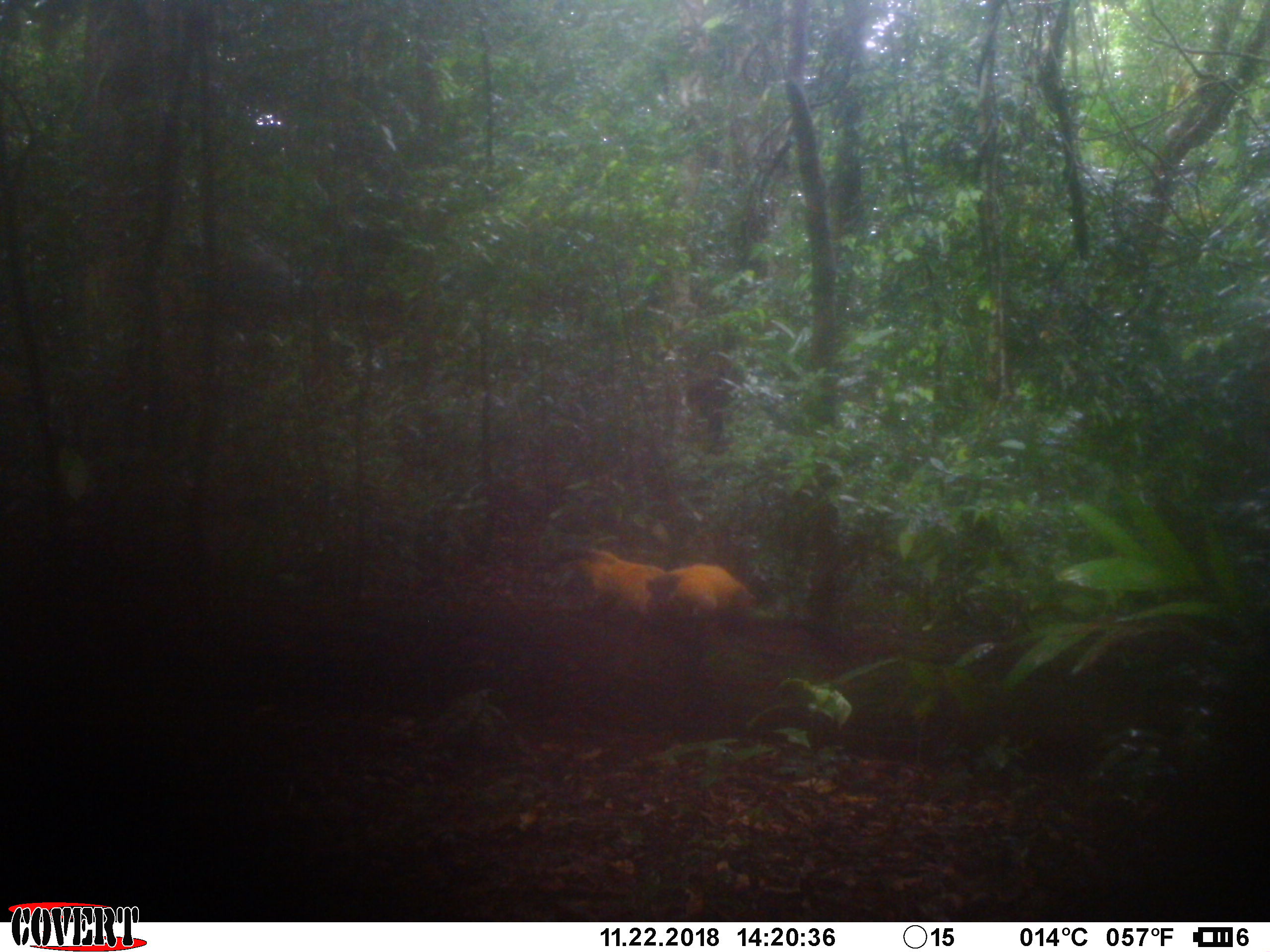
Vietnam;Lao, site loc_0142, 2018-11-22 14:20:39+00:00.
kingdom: Animalia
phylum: Chordata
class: Mammalia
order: Carnivora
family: Mustelidae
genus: Martes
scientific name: Martes flavigula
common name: yellow-throated marten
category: yellow throated marten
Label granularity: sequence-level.